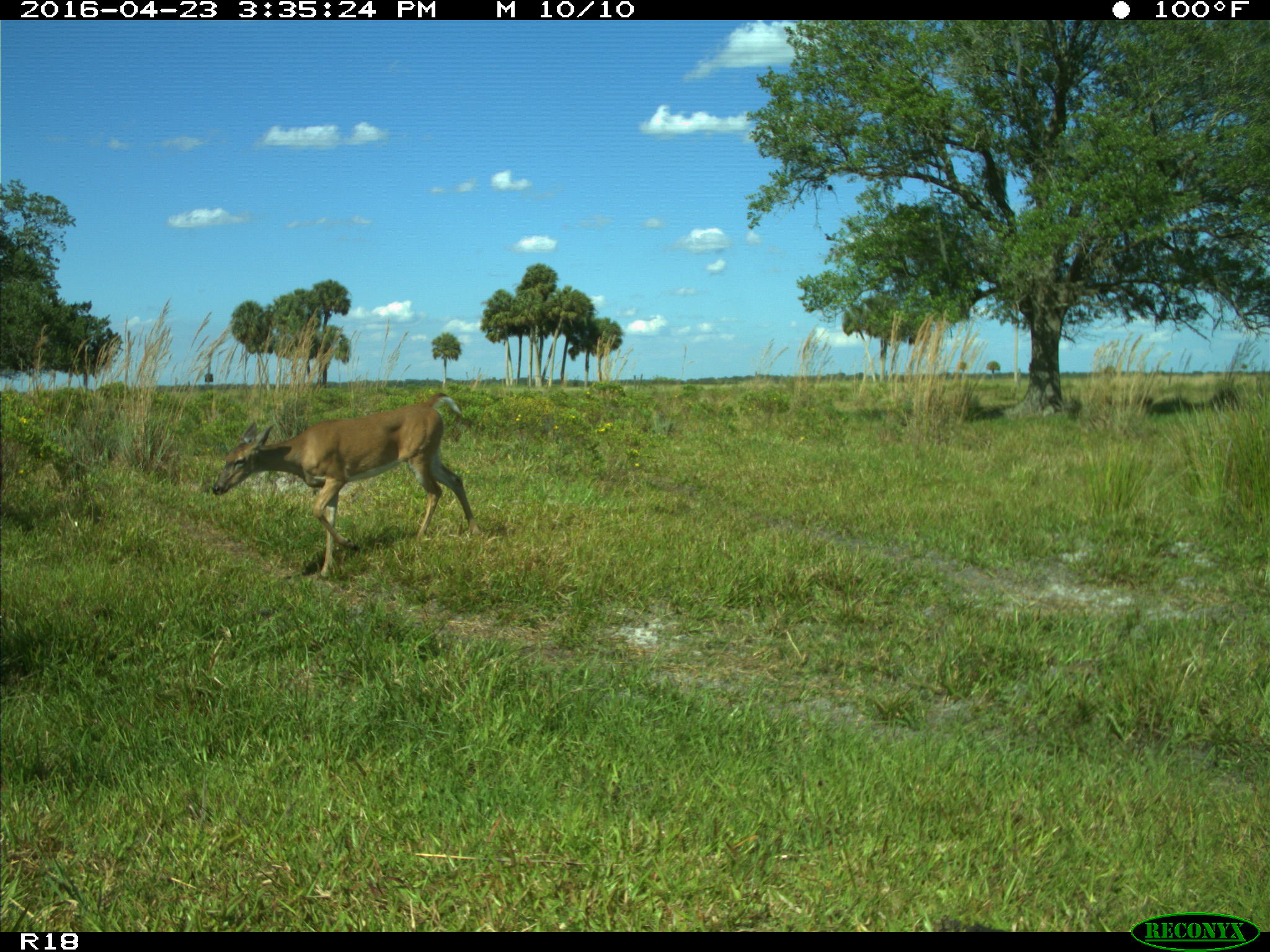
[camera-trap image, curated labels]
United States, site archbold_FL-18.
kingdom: Animalia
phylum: Chordata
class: Mammalia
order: Artiodactyla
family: Bovidae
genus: Bos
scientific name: Bos taurus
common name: domestic cow